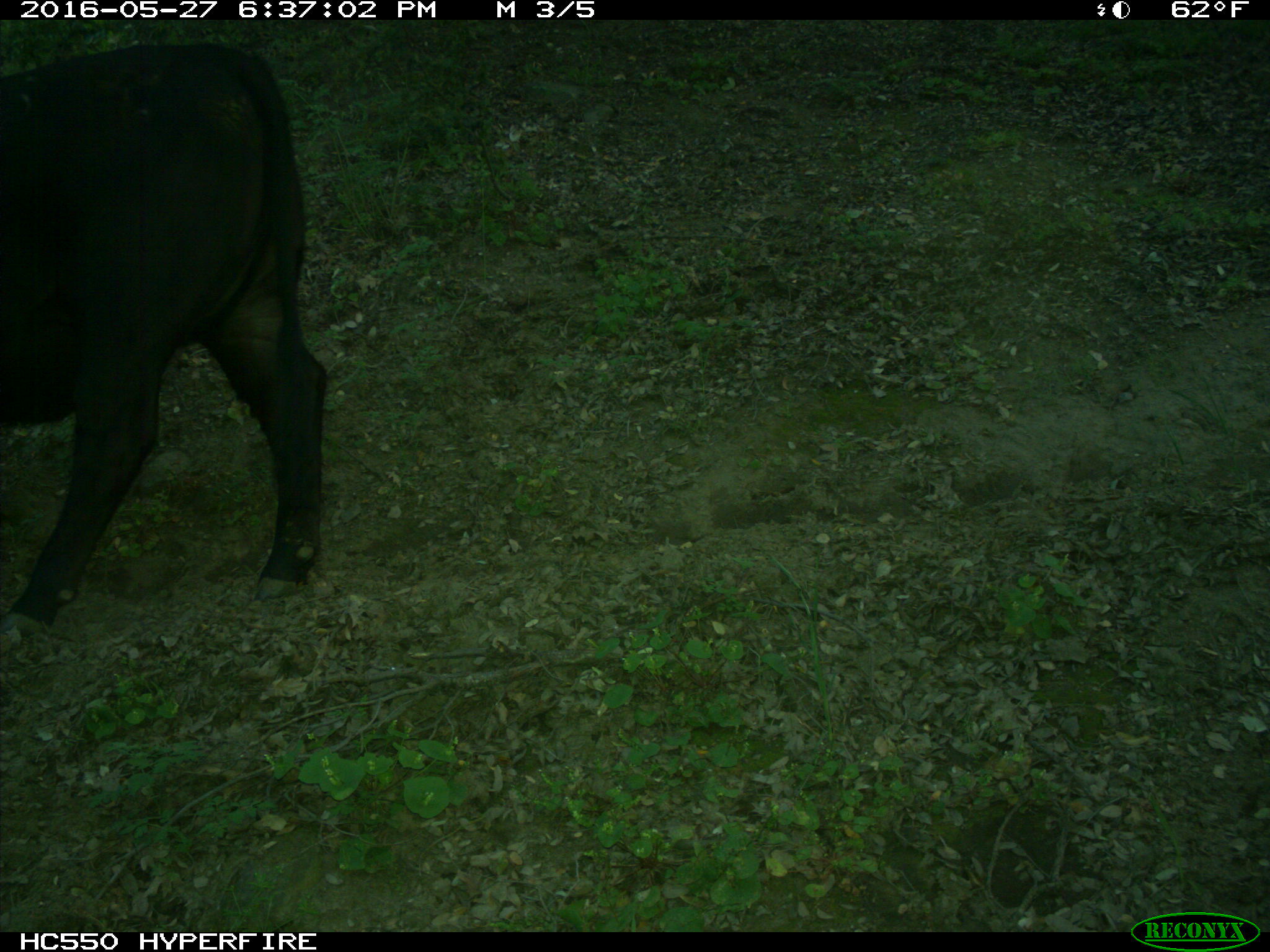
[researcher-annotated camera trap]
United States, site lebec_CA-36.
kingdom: Animalia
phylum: Chordata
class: Mammalia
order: Artiodactyla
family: Bovidae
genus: Bos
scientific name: Bos taurus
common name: domestic cow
Bos taurus (domestic cow).